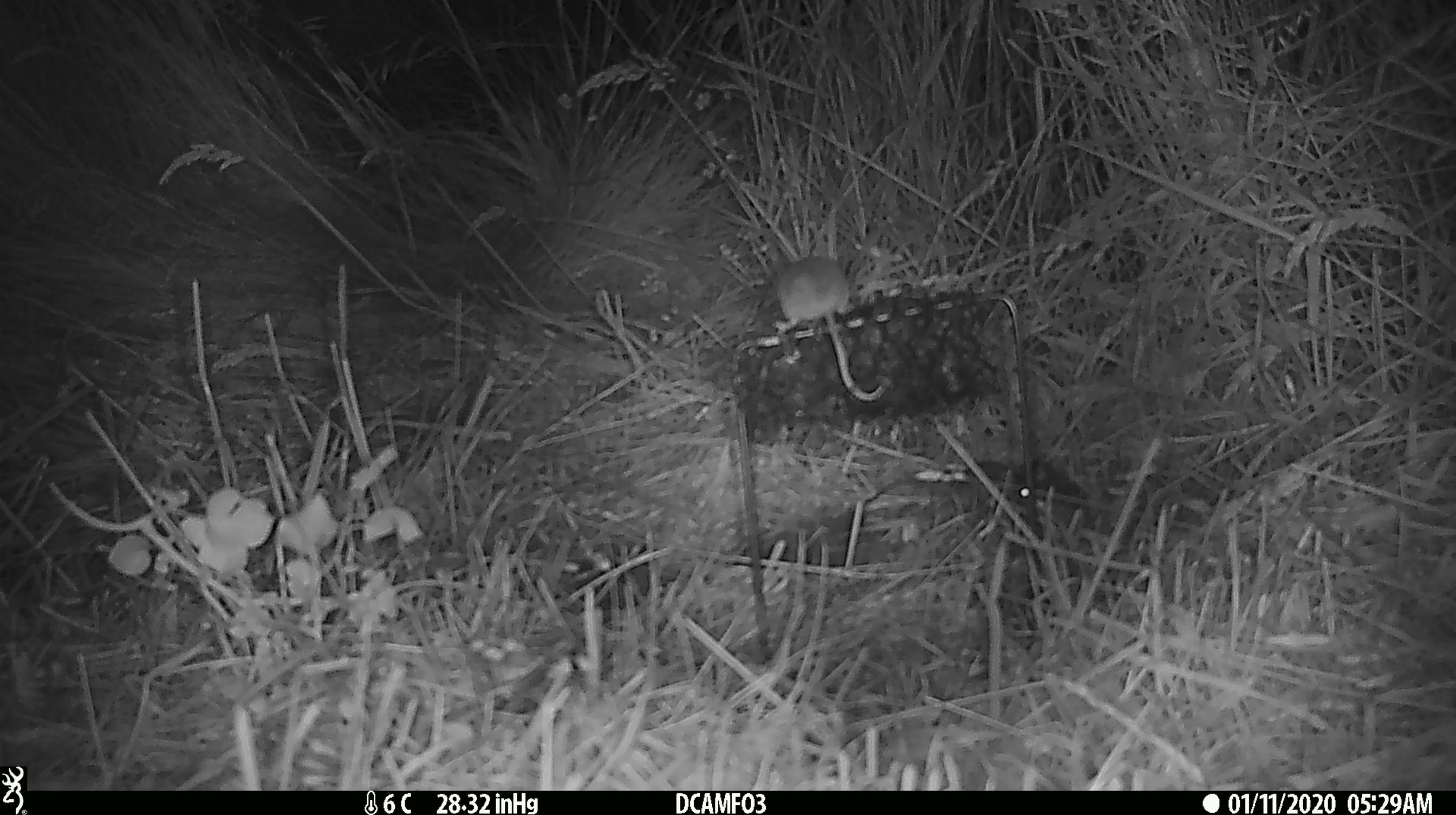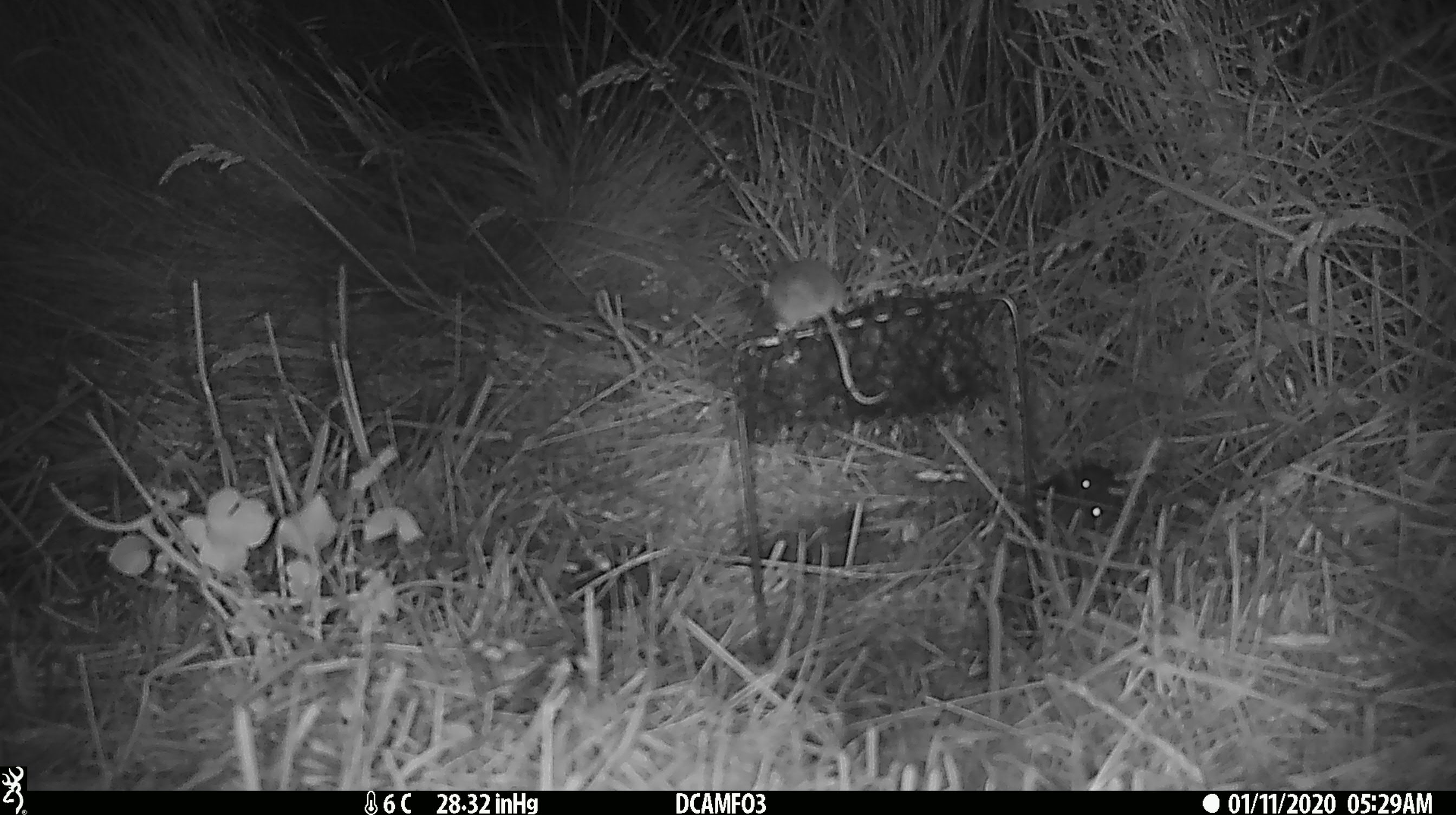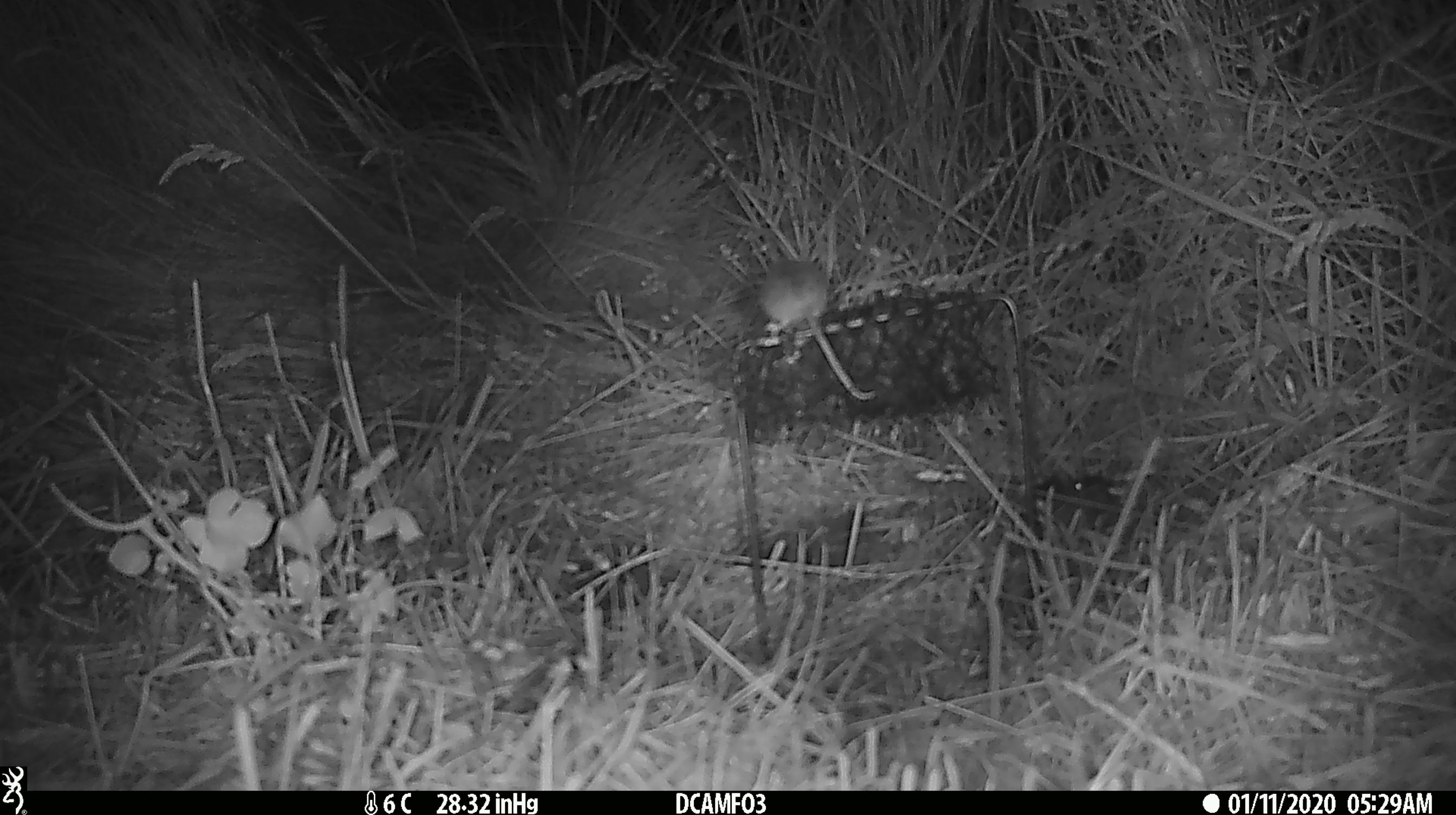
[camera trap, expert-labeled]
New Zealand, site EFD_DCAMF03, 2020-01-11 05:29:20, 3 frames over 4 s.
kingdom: Animalia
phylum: Chordata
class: Mammalia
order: Rodentia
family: Muridae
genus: Mus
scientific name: Mus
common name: mouse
Mouse (Mus).